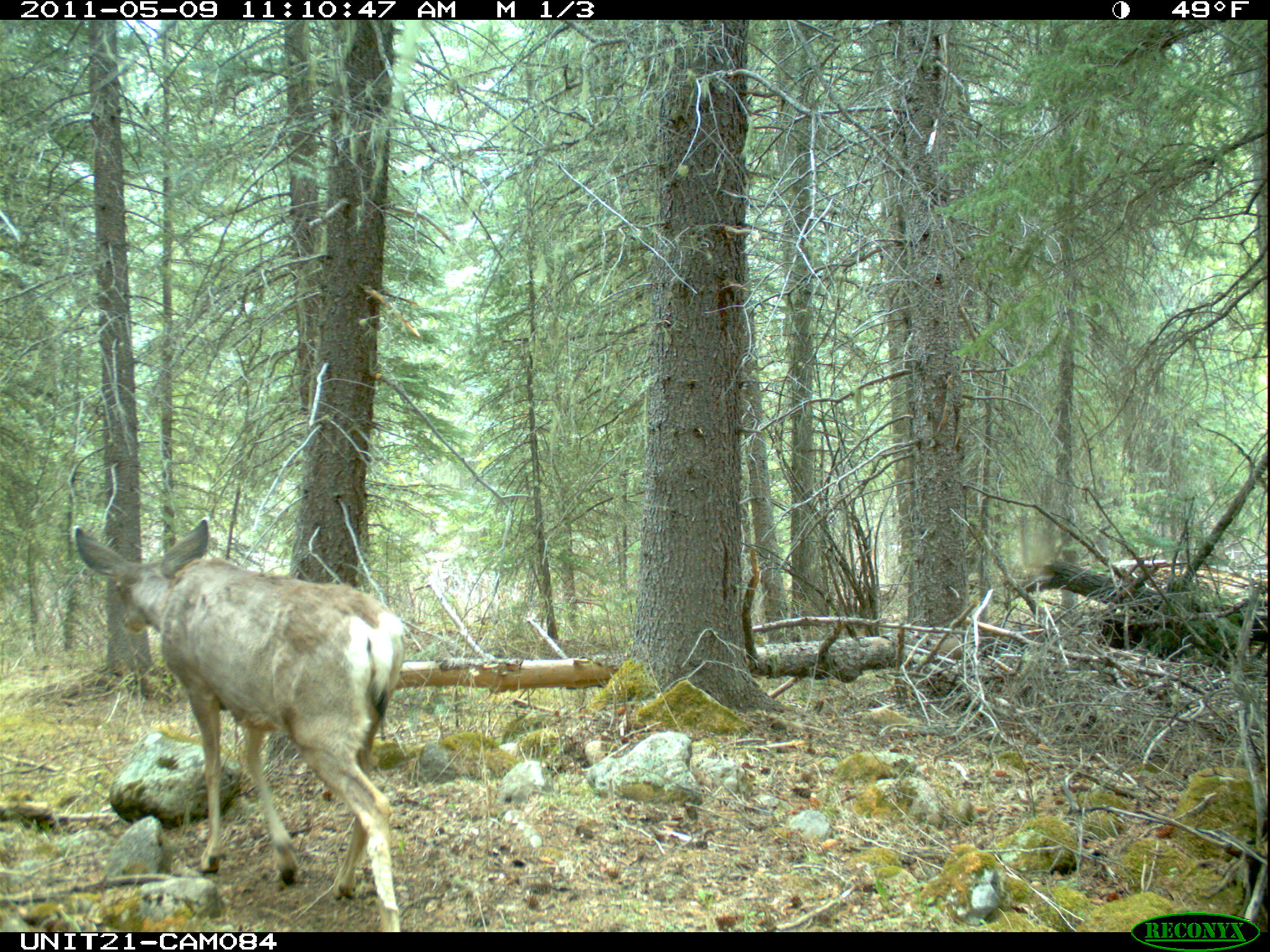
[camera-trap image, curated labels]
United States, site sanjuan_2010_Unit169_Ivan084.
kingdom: Animalia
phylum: Chordata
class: Mammalia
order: Artiodactyla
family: Cervidae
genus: Odocoileus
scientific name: Odocoileus hemionus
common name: mule deer